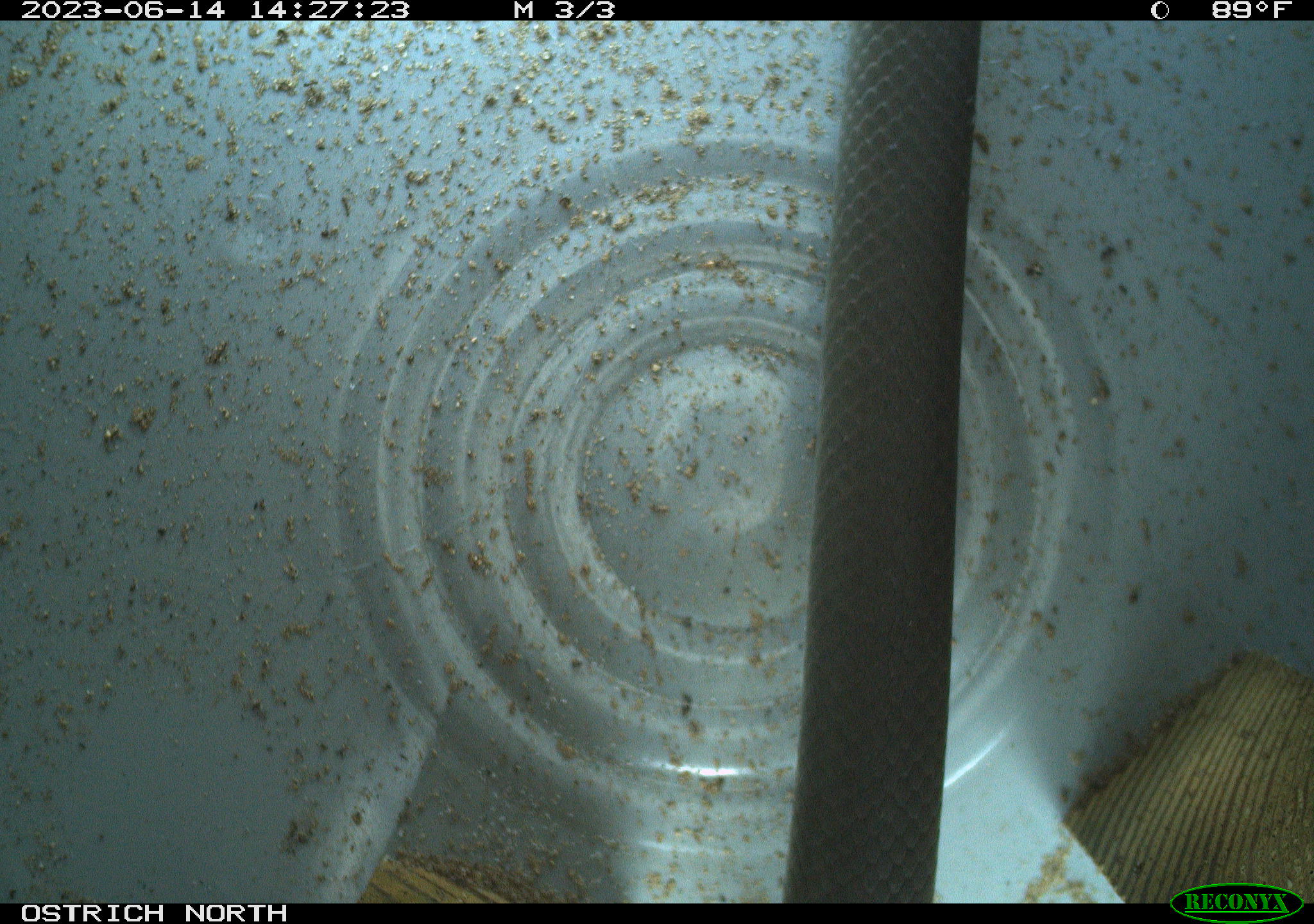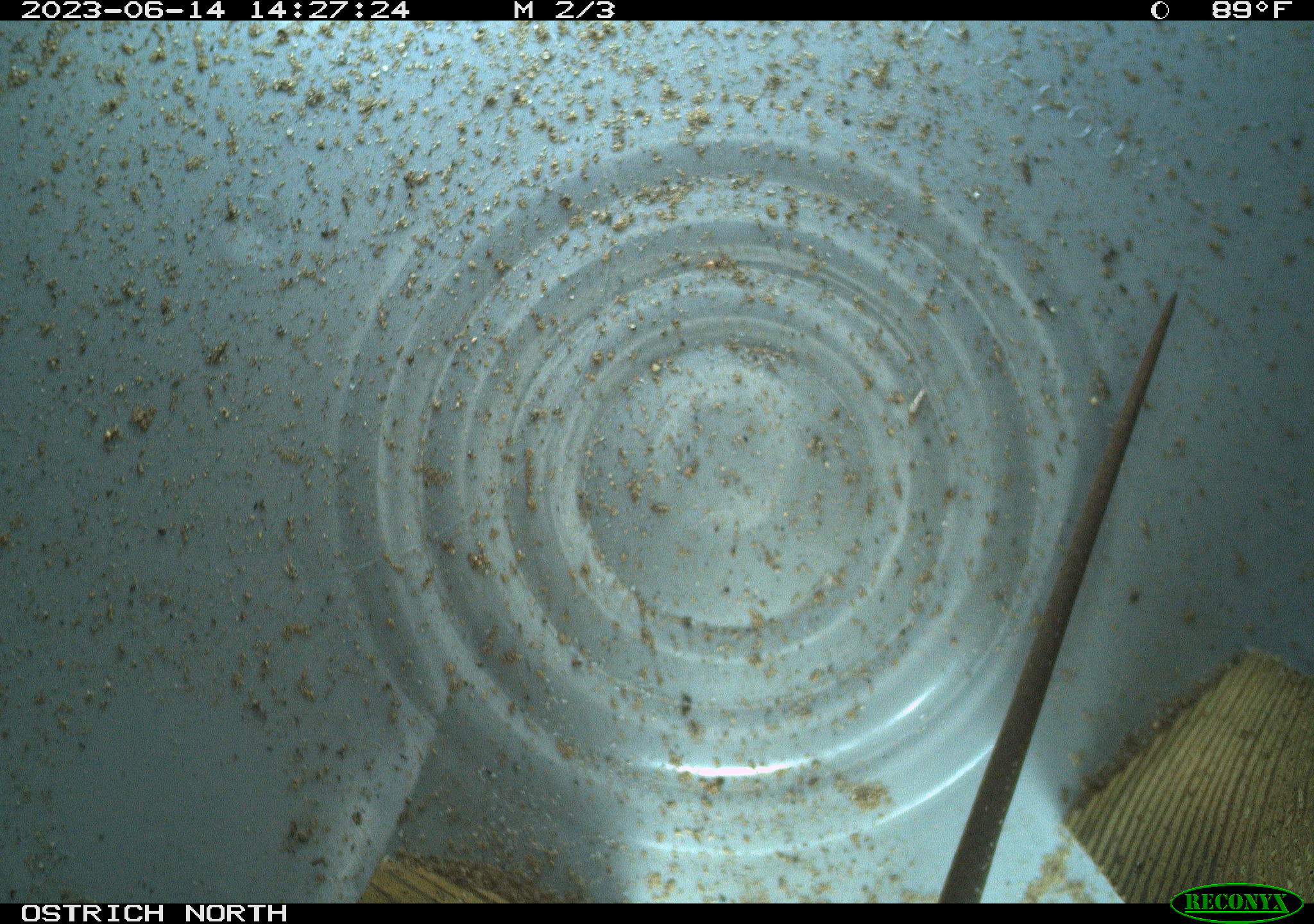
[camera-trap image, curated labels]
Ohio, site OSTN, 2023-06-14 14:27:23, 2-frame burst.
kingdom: Animalia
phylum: Chordata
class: Reptilia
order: Squamata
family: Colubridae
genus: Coluber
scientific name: Coluber constrictor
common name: eastern racer snake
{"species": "eastern racer snake (Coluber constrictor)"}